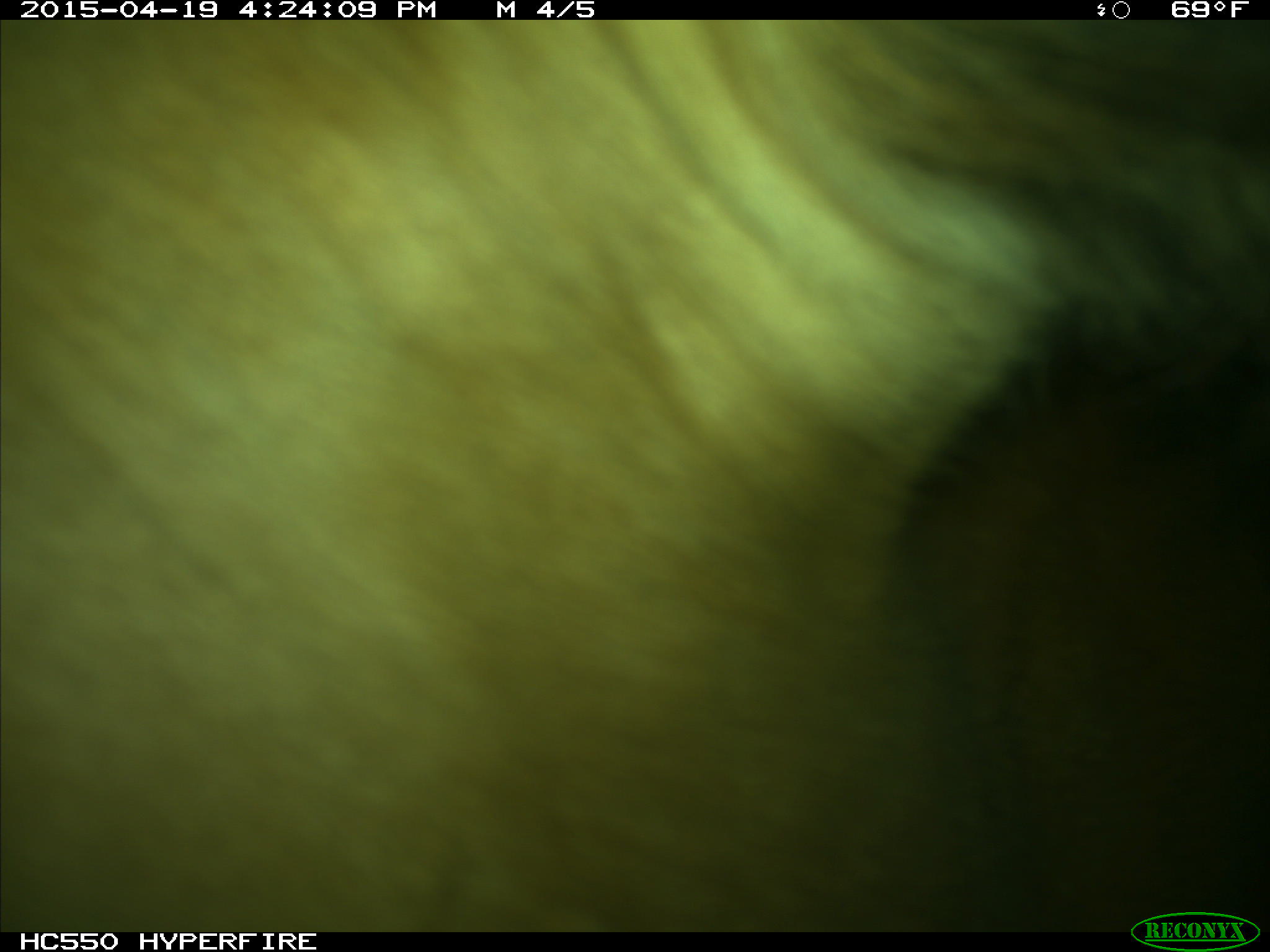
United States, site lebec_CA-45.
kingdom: Animalia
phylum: Chordata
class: Mammalia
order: Artiodactyla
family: Bovidae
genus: Bos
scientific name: Bos taurus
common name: domestic cow